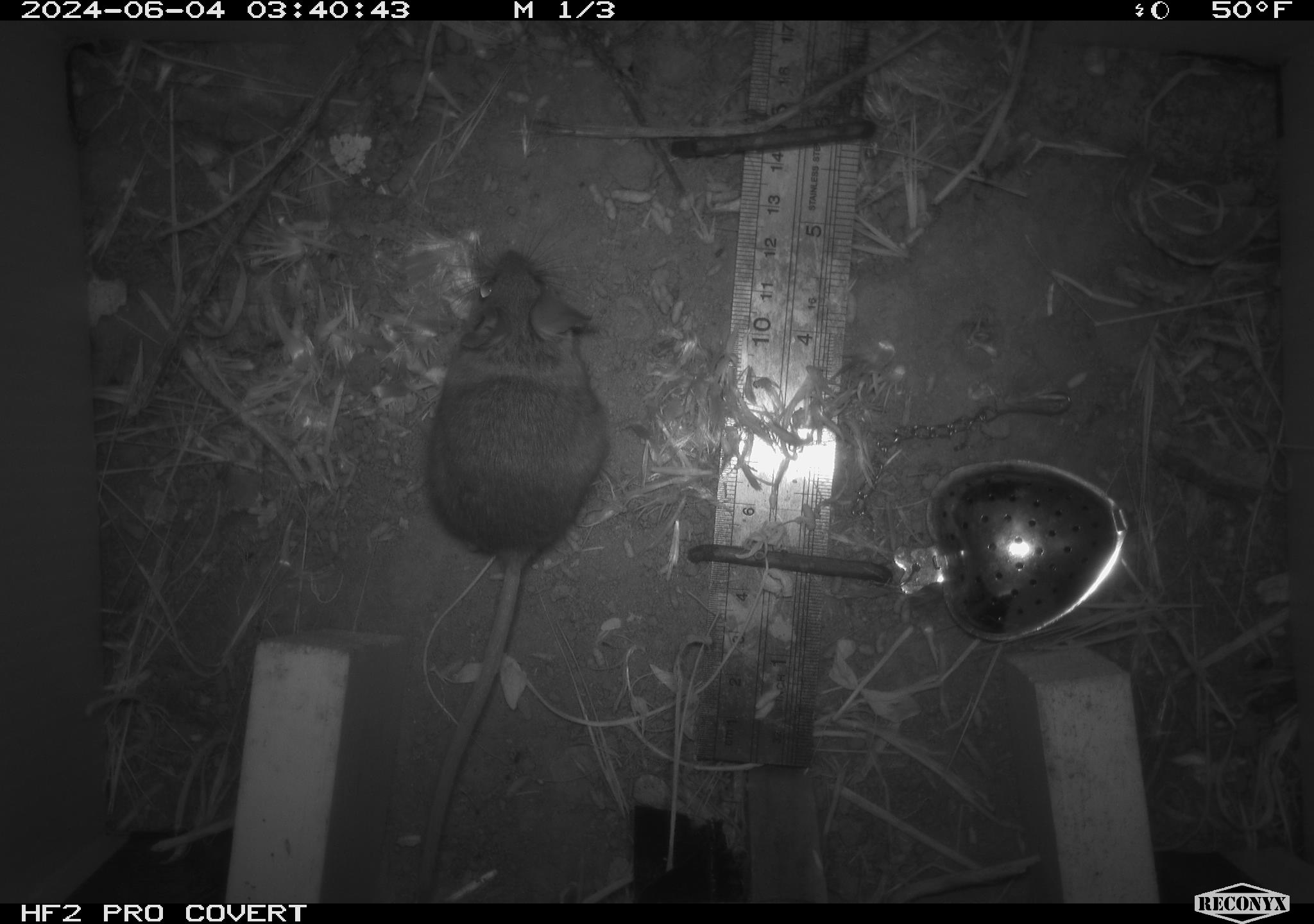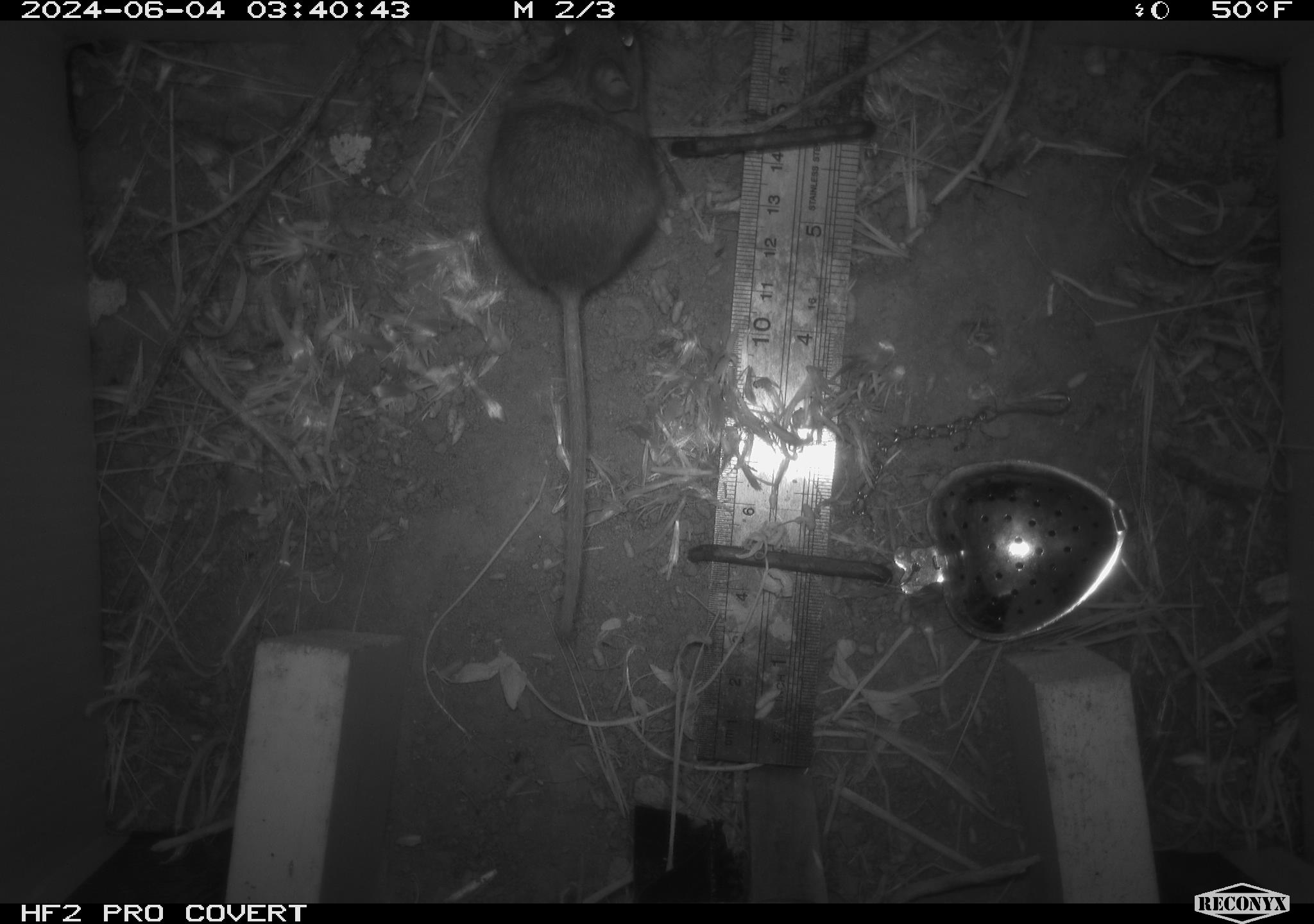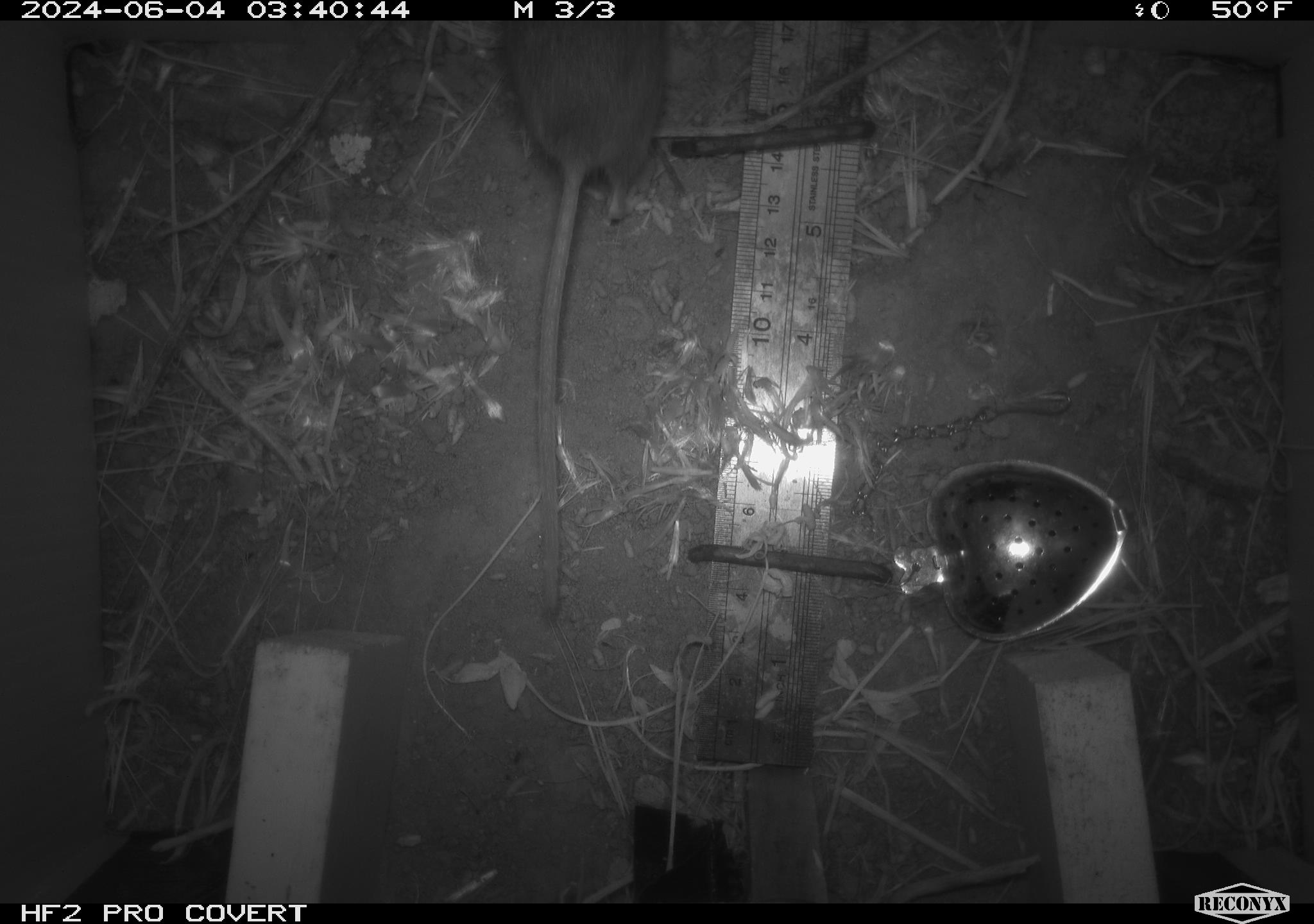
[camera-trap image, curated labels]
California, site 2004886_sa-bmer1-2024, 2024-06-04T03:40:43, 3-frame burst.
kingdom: Animalia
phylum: Chordata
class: Mammalia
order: Rodentia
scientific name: Rodentia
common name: mouse species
Mouse species (Rodentia).